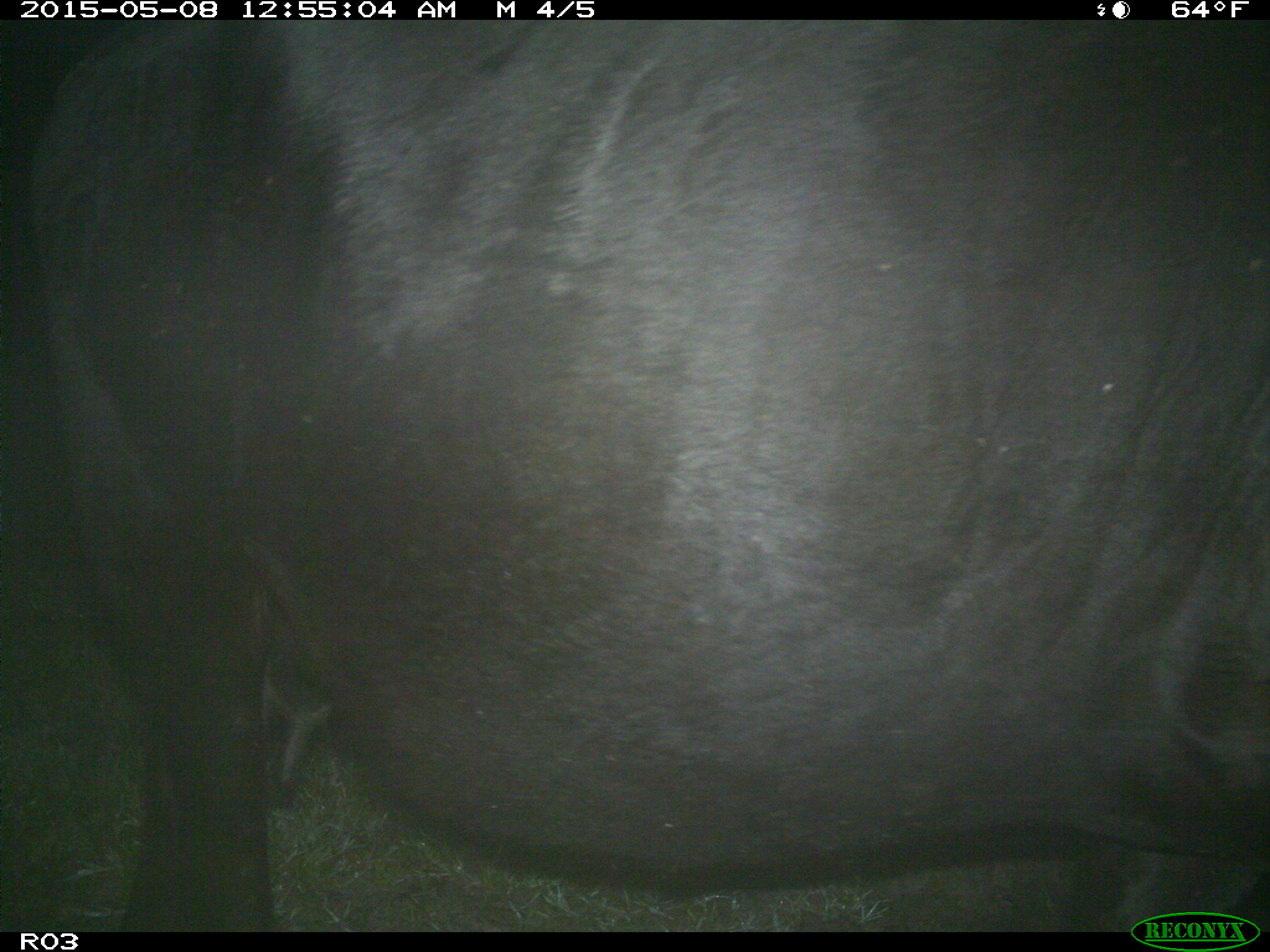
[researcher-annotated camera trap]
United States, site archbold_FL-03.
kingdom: Animalia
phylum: Chordata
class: Mammalia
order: Artiodactyla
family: Bovidae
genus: Bos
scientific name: Bos taurus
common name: domestic cow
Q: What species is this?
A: Bos taurus (domestic cow).